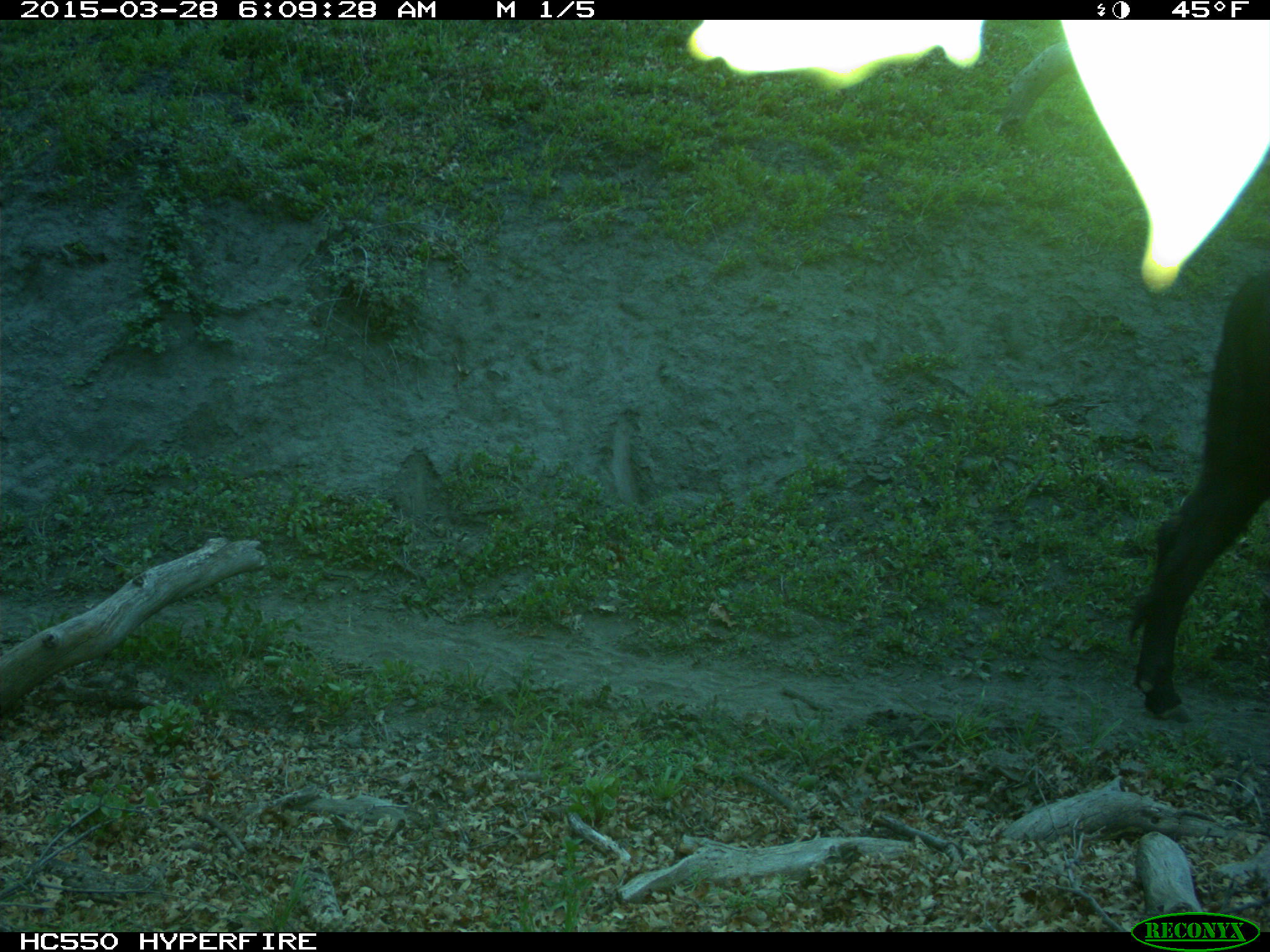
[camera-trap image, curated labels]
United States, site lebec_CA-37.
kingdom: Animalia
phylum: Chordata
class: Mammalia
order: Artiodactyla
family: Bovidae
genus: Bos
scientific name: Bos taurus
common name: domestic cow